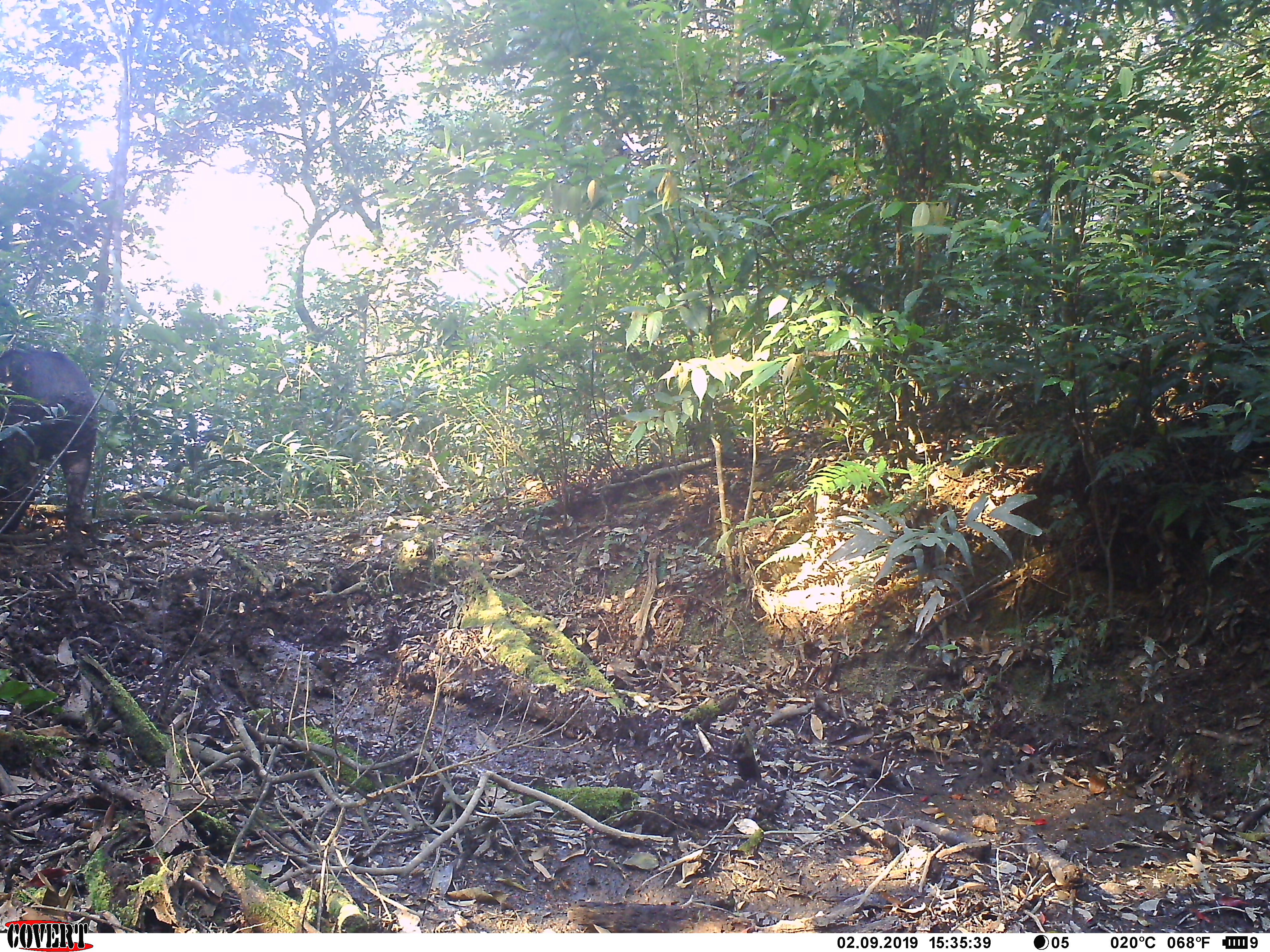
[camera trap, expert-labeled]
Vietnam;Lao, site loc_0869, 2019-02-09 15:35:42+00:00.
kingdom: Animalia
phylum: Chordata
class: Mammalia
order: Artiodactyla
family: Suidae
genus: Sus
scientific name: Sus scrofa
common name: eurasian wild pig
Eurasian wild pig (Sus scrofa). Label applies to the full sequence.